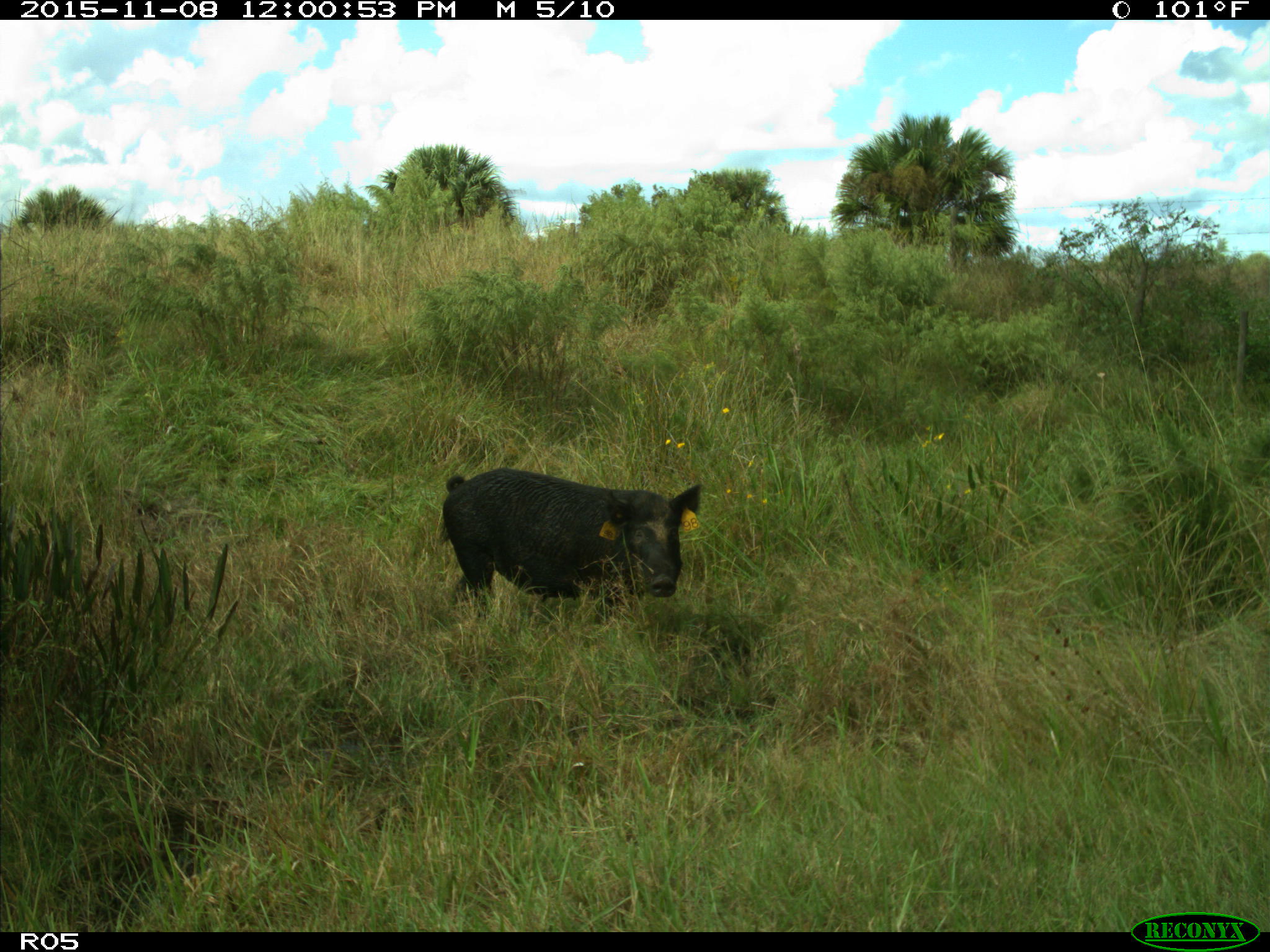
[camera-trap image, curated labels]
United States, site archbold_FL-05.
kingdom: Animalia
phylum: Chordata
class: Mammalia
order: Artiodactyla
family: Suidae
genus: Sus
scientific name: Sus scrofa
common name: wild boar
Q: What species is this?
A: Sus scrofa (wild boar).